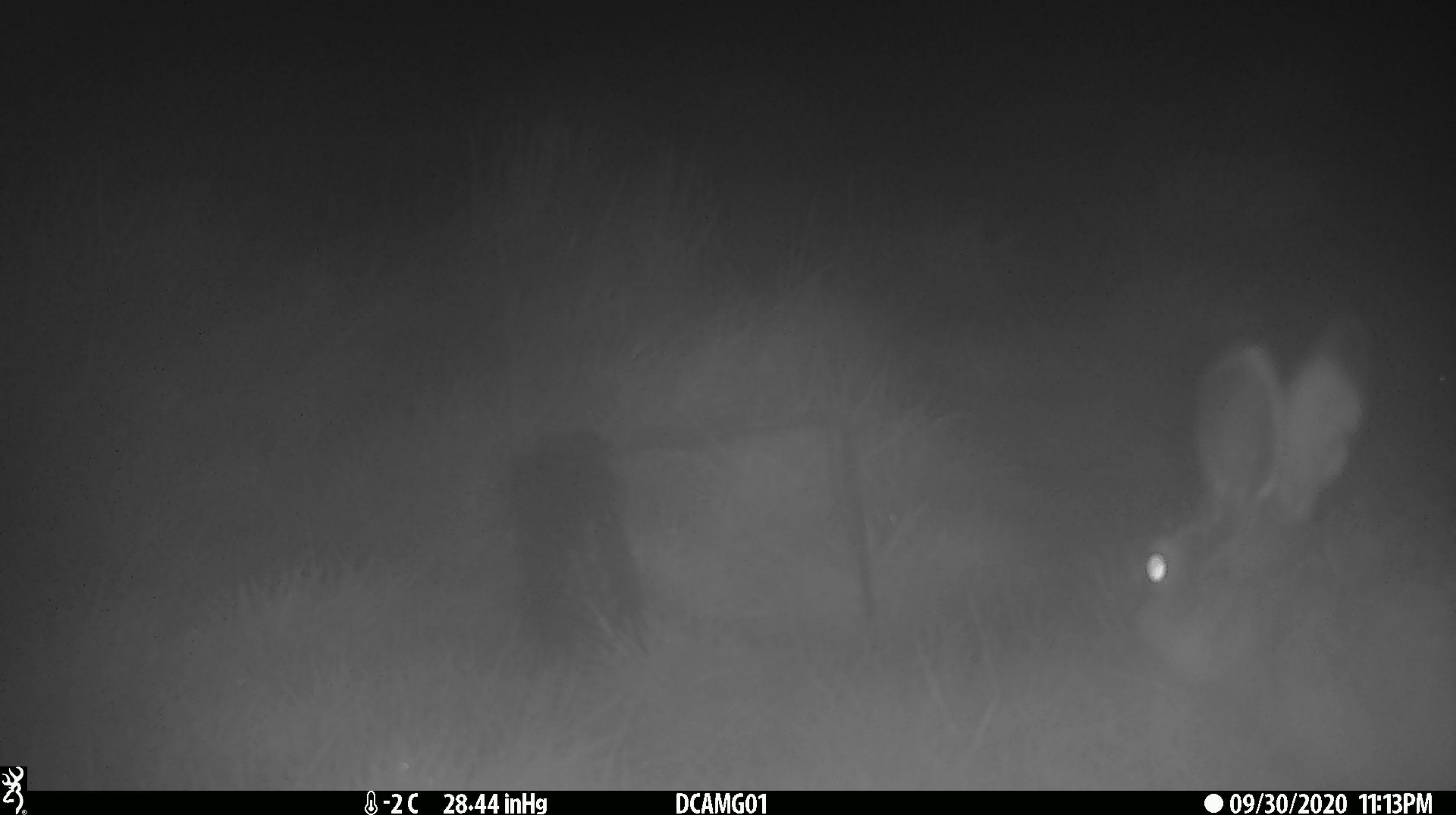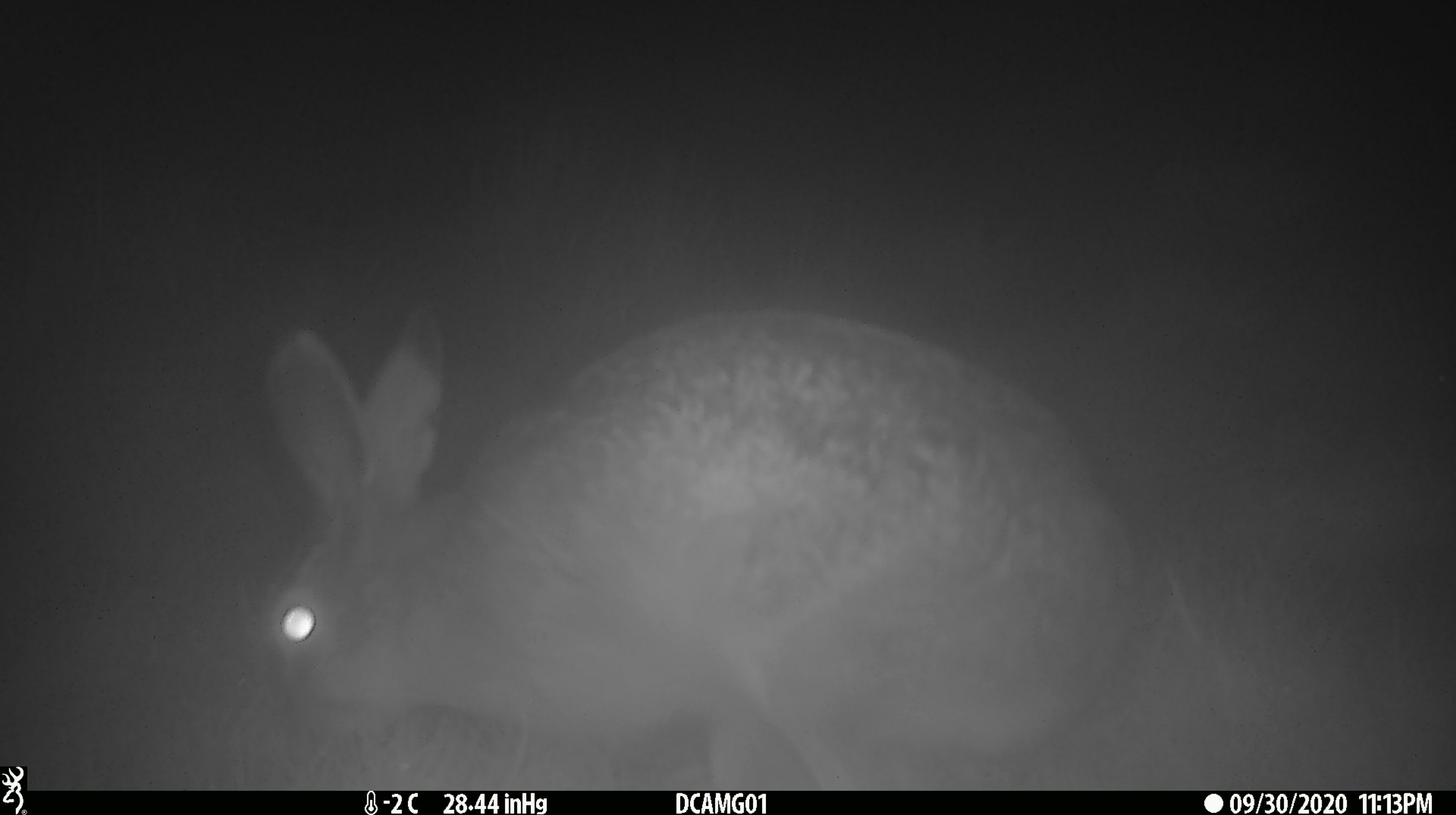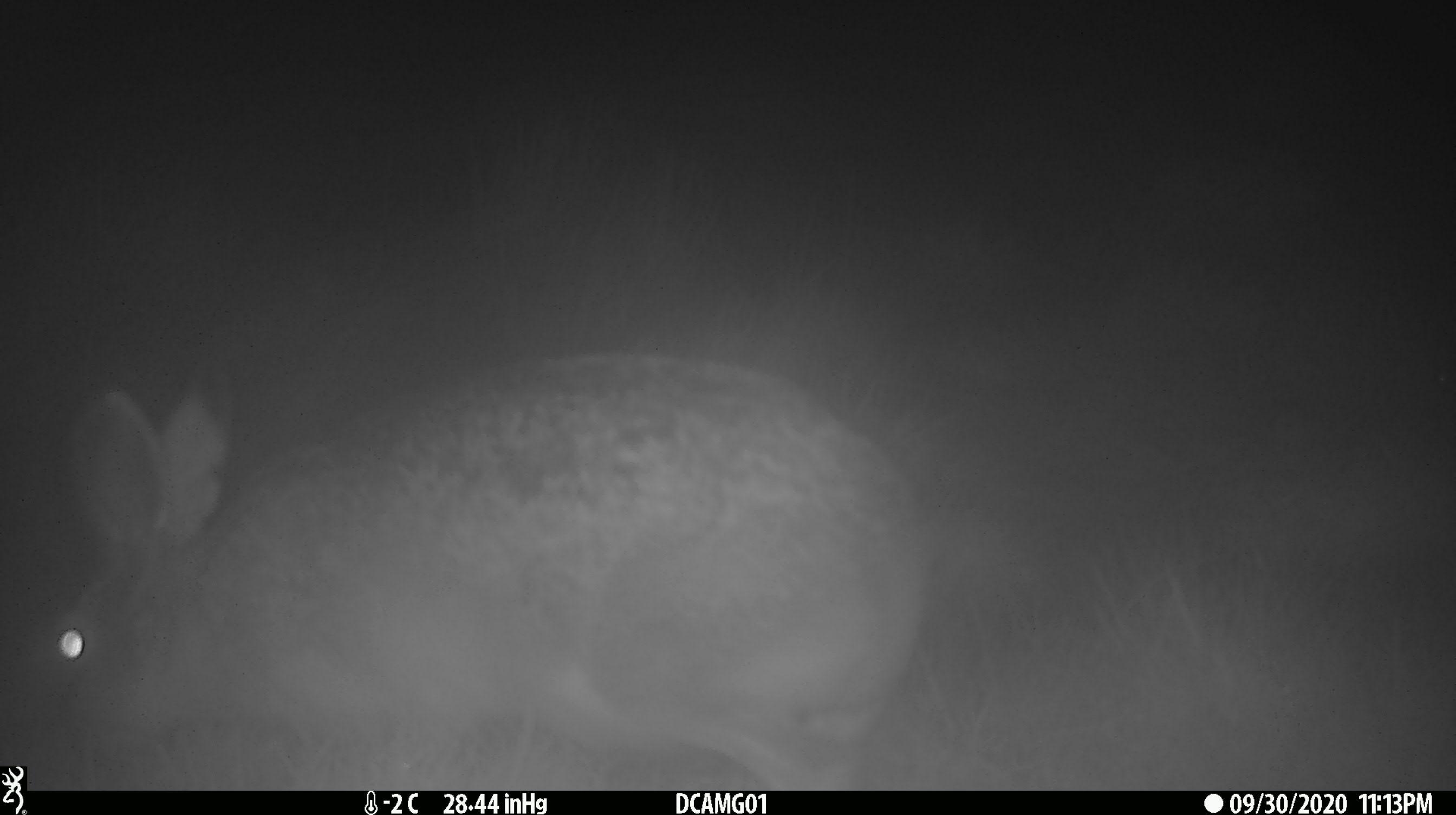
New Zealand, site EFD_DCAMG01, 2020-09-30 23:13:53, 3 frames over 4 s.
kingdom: Animalia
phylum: Chordata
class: Mammalia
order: Lagomorpha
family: Leporidae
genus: Lepus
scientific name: Lepus europaeus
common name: brown hare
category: hare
Hare (brown hare) (Lepus europaeus).